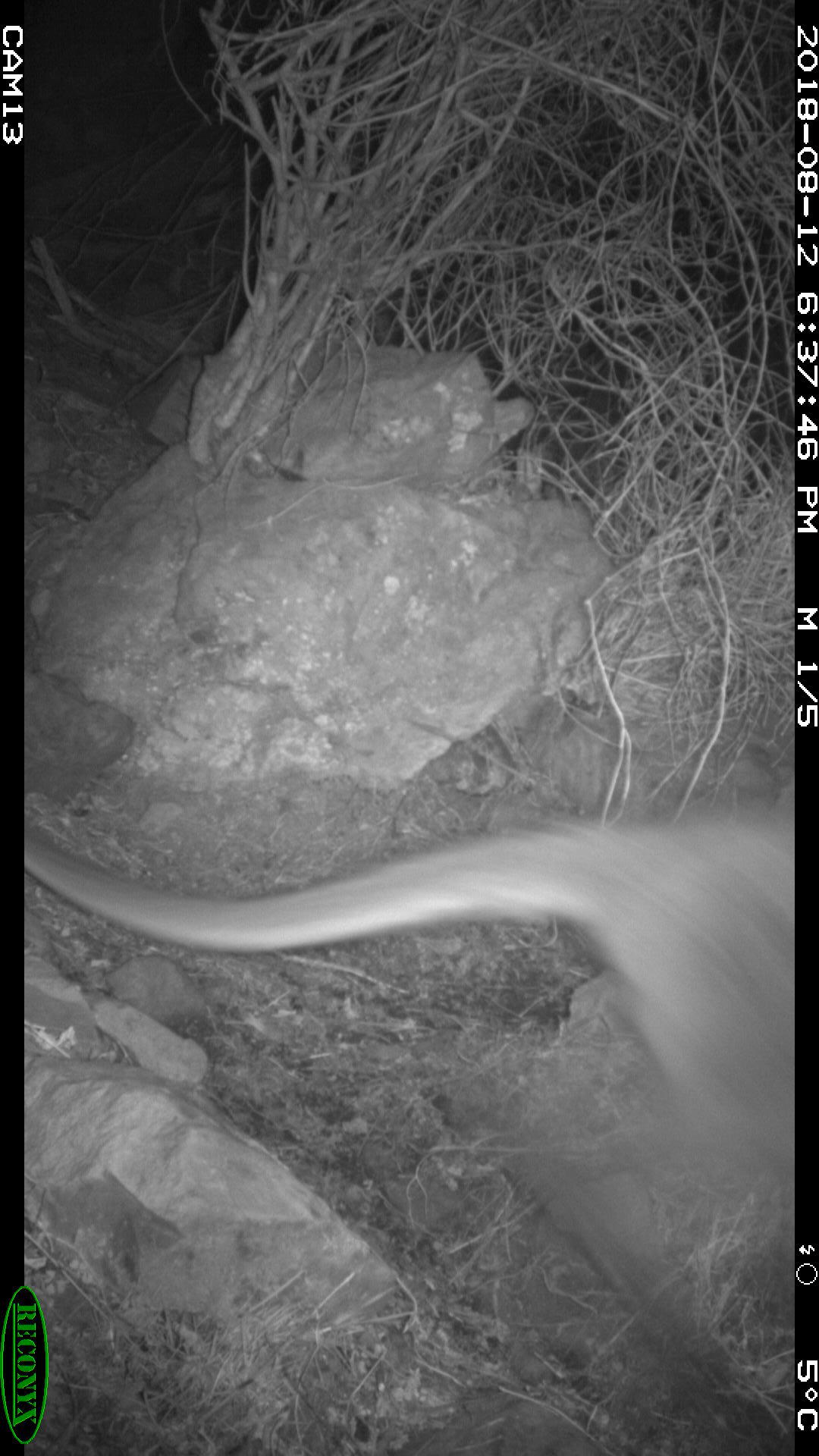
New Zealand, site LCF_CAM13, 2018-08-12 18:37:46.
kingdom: Animalia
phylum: Chordata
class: Mammalia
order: Diprotodontia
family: Macropodidae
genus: Notamacropus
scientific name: Notamacropus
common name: wallaby